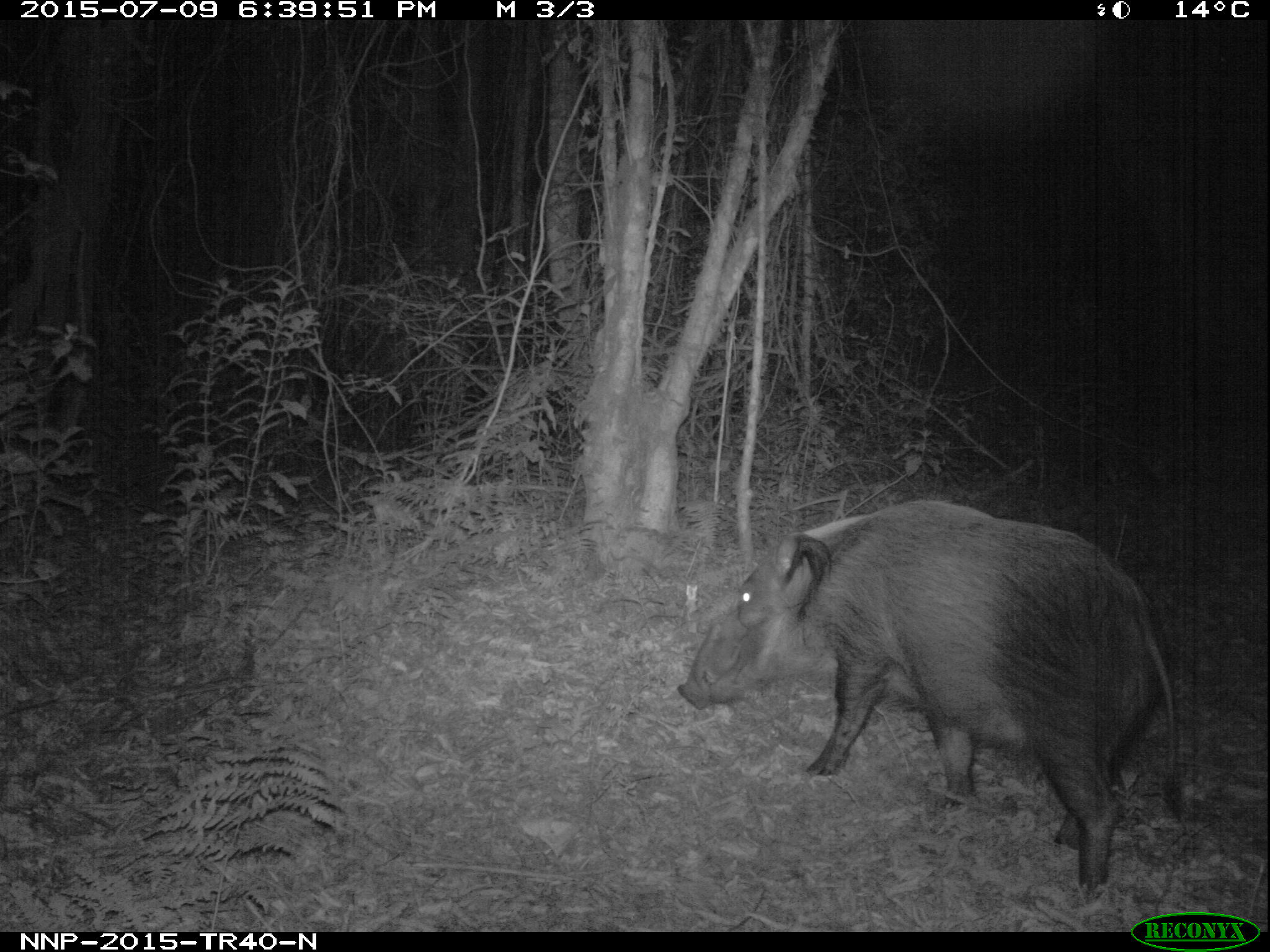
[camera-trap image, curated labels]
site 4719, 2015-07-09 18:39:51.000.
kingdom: Animalia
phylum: Chordata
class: Mammalia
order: Artiodactyla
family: Suidae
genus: Potamochoerus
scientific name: Potamochoerus larvatus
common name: bushpig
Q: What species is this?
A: Potamochoerus larvatus (bushpig).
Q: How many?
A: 1.